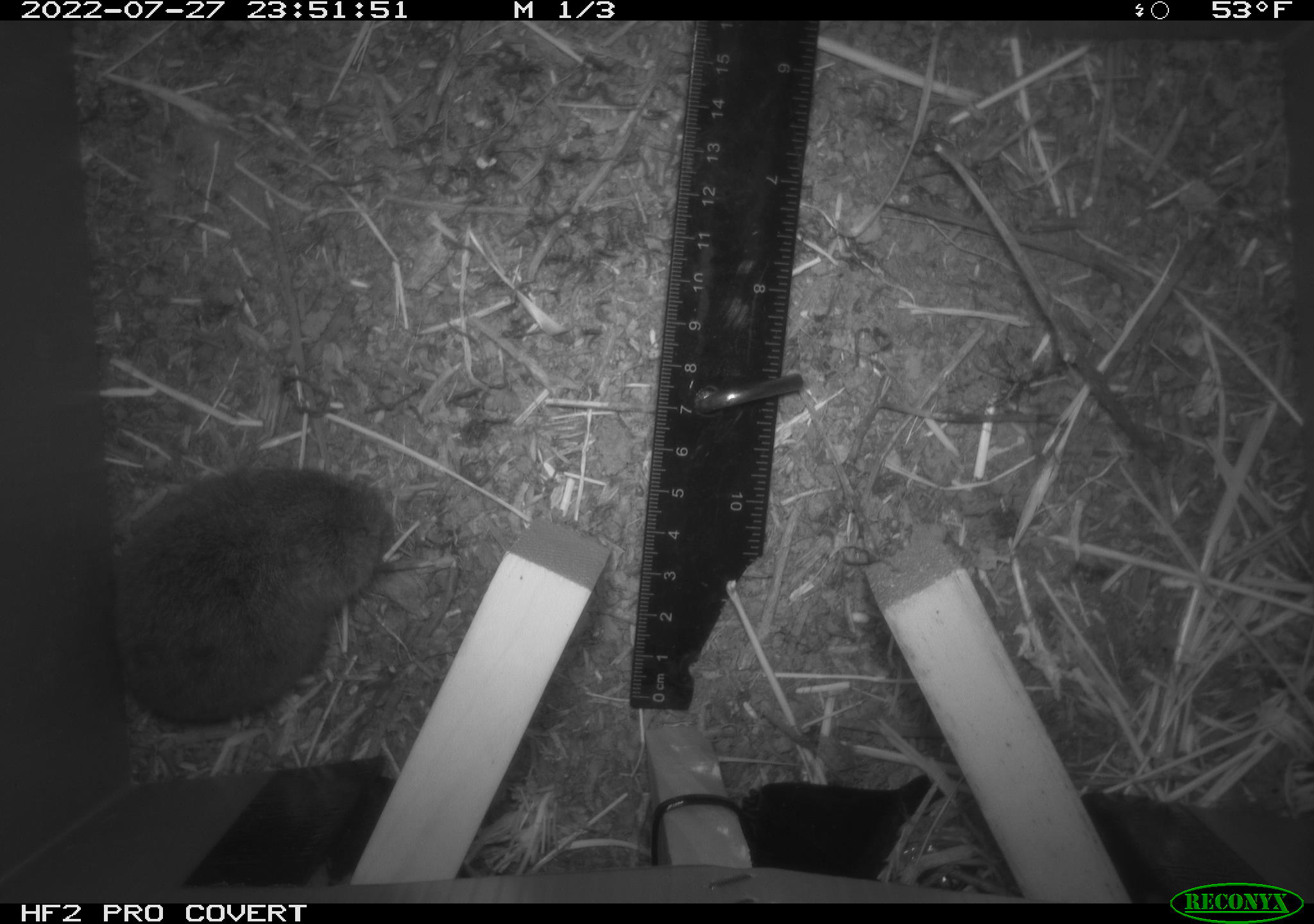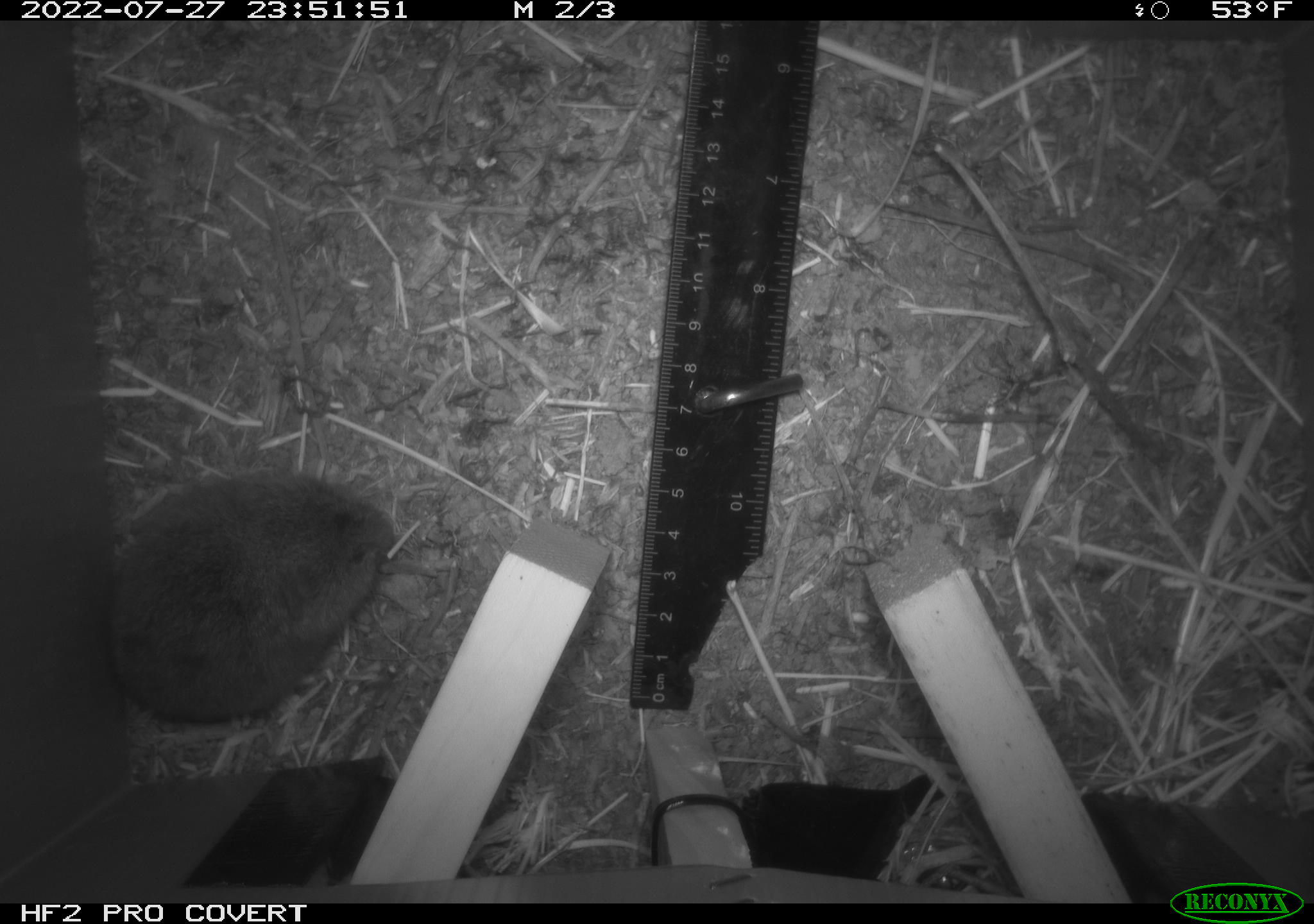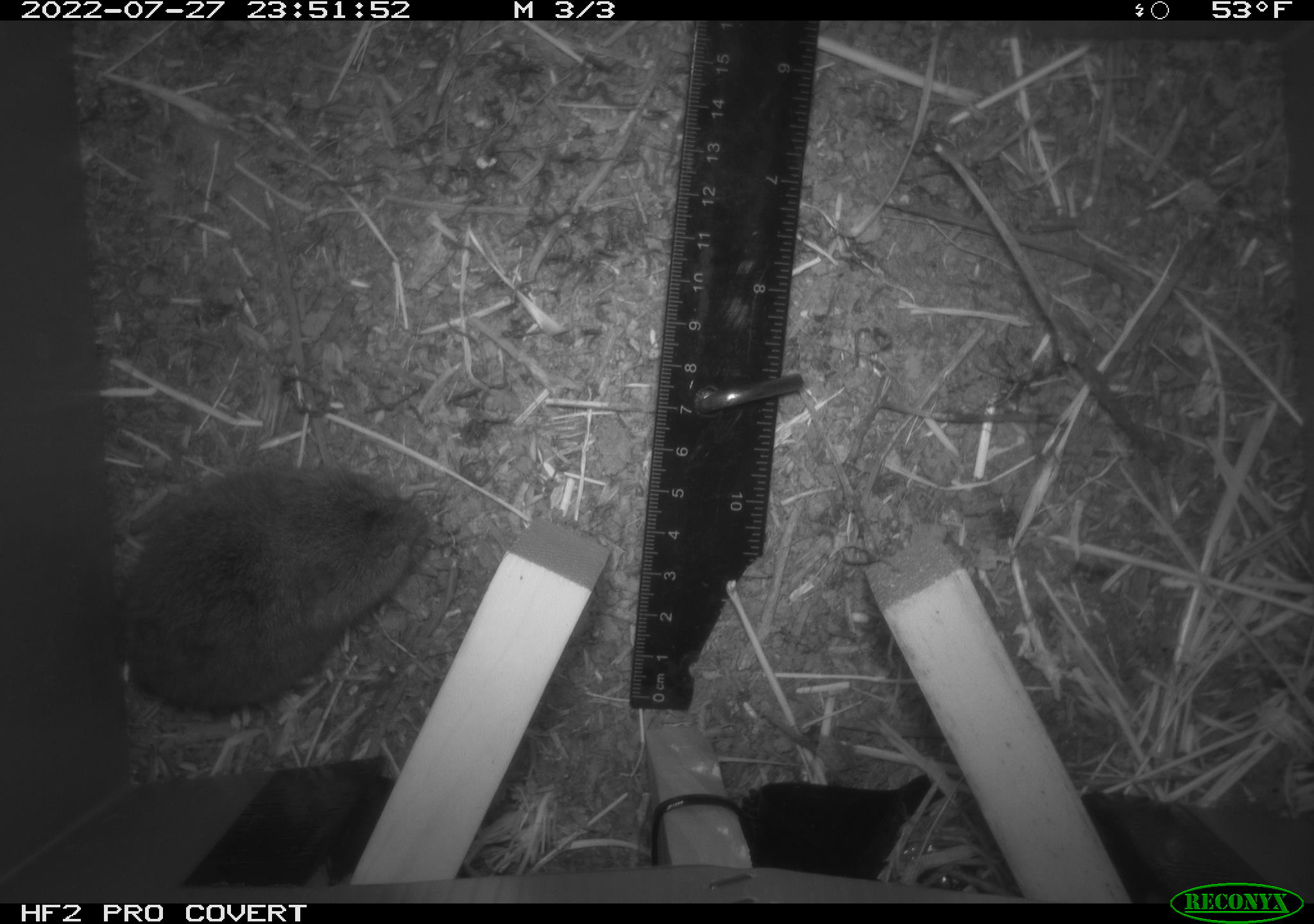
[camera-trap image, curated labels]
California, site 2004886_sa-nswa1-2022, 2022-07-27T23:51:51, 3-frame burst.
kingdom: Animalia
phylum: Chordata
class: Mammalia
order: Rodentia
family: Cricetidae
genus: Microtus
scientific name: Microtus californicus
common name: california vole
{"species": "california vole (Microtus californicus)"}